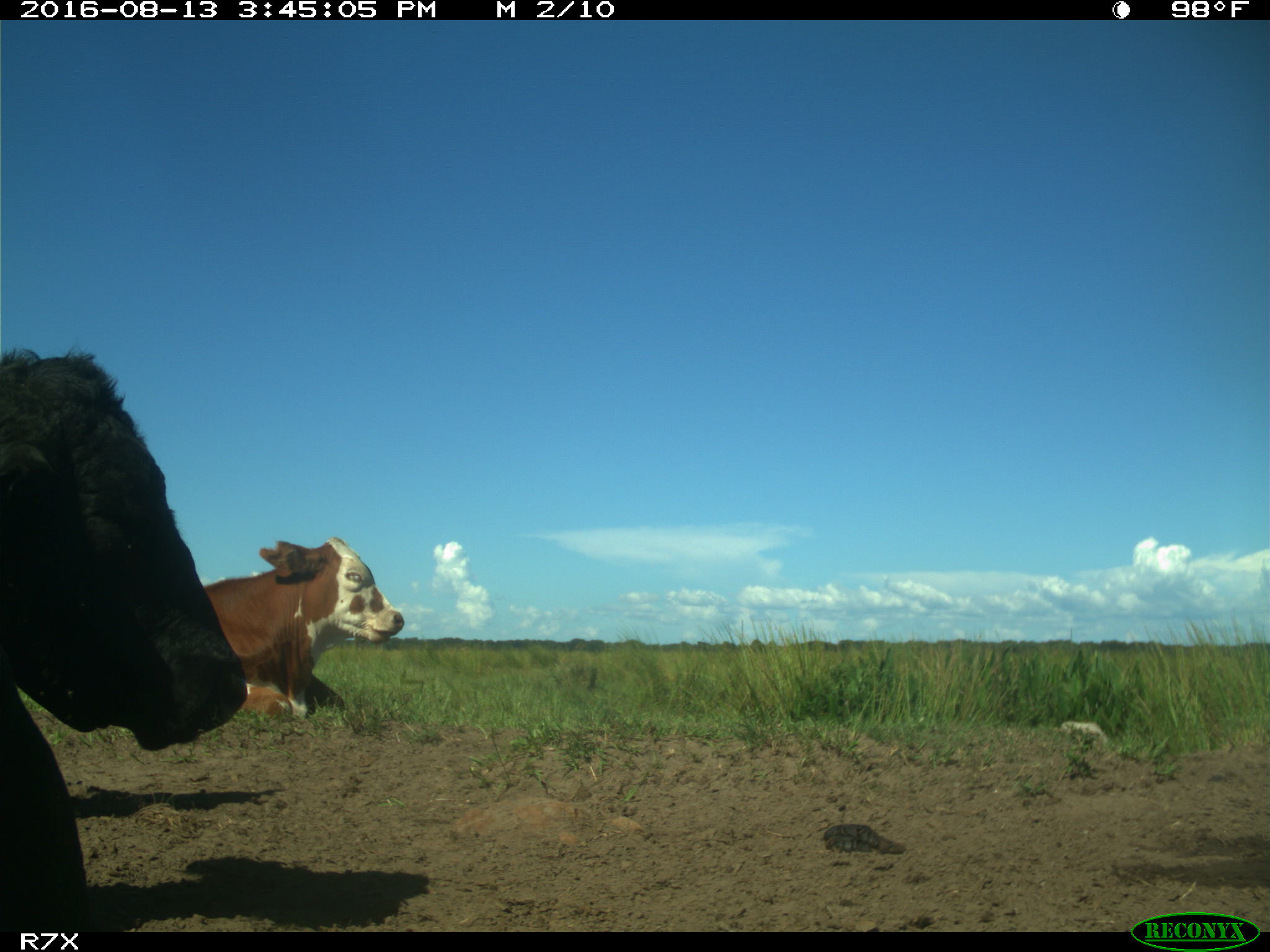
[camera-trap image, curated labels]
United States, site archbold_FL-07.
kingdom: Animalia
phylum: Chordata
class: Mammalia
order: Artiodactyla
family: Bovidae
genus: Bos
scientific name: Bos taurus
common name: domestic cow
Bos taurus (domestic cow).